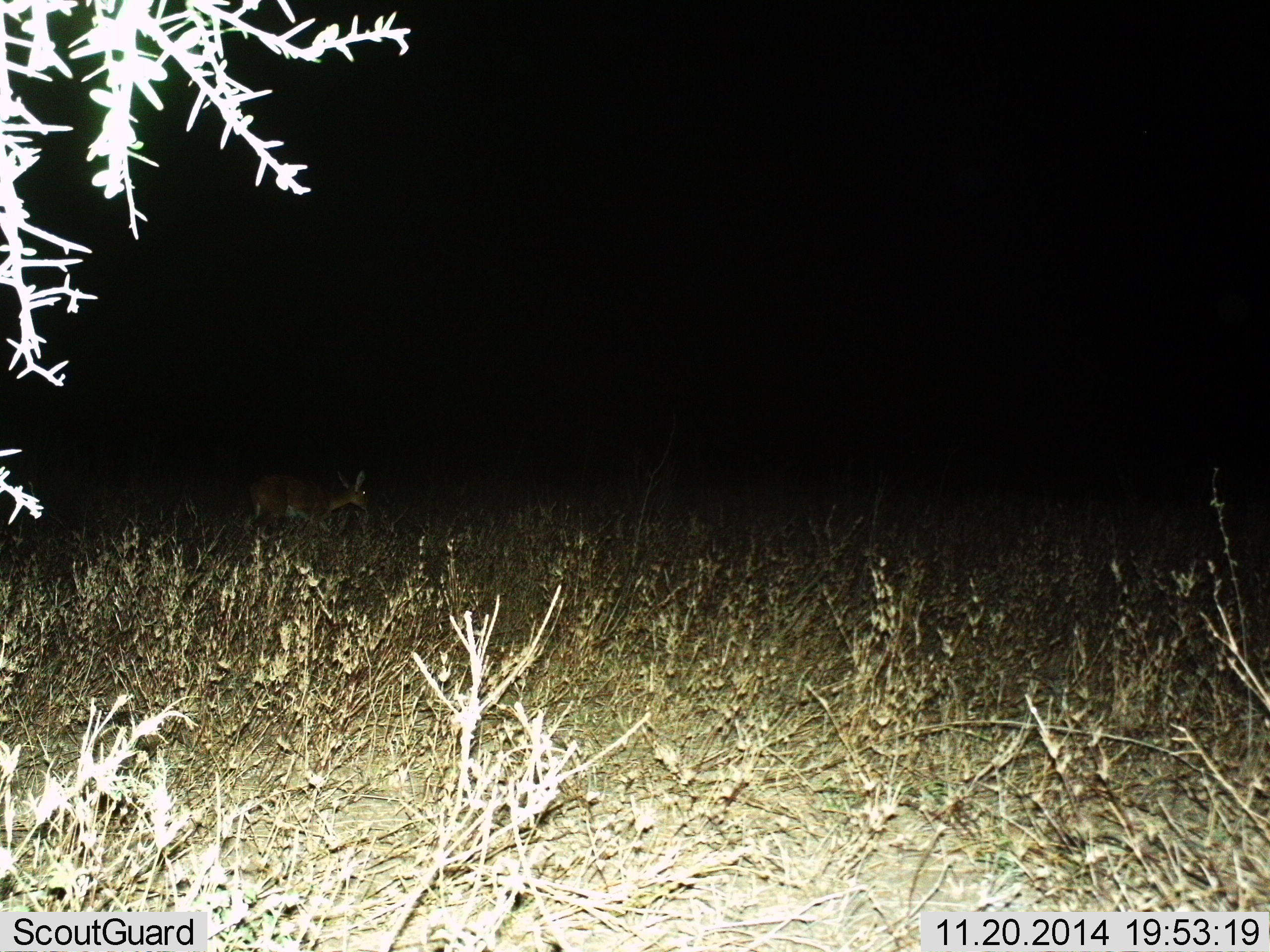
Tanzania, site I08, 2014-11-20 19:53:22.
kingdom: Animalia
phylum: Chordata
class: Mammalia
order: Artiodactyla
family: Bovidae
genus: Redunca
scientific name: Redunca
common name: reedbuck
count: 1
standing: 0%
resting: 0%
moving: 75%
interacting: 0%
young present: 0%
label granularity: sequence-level